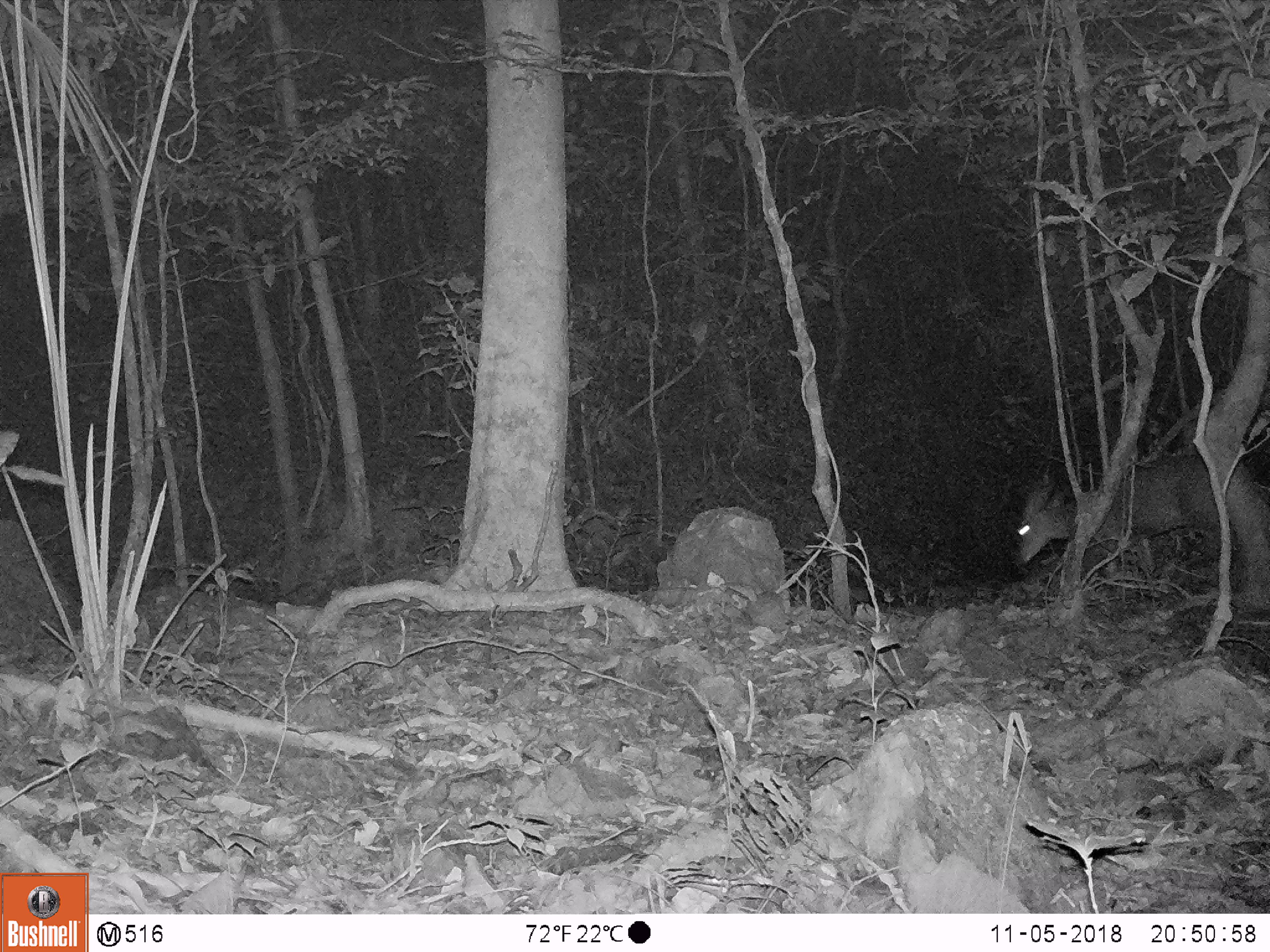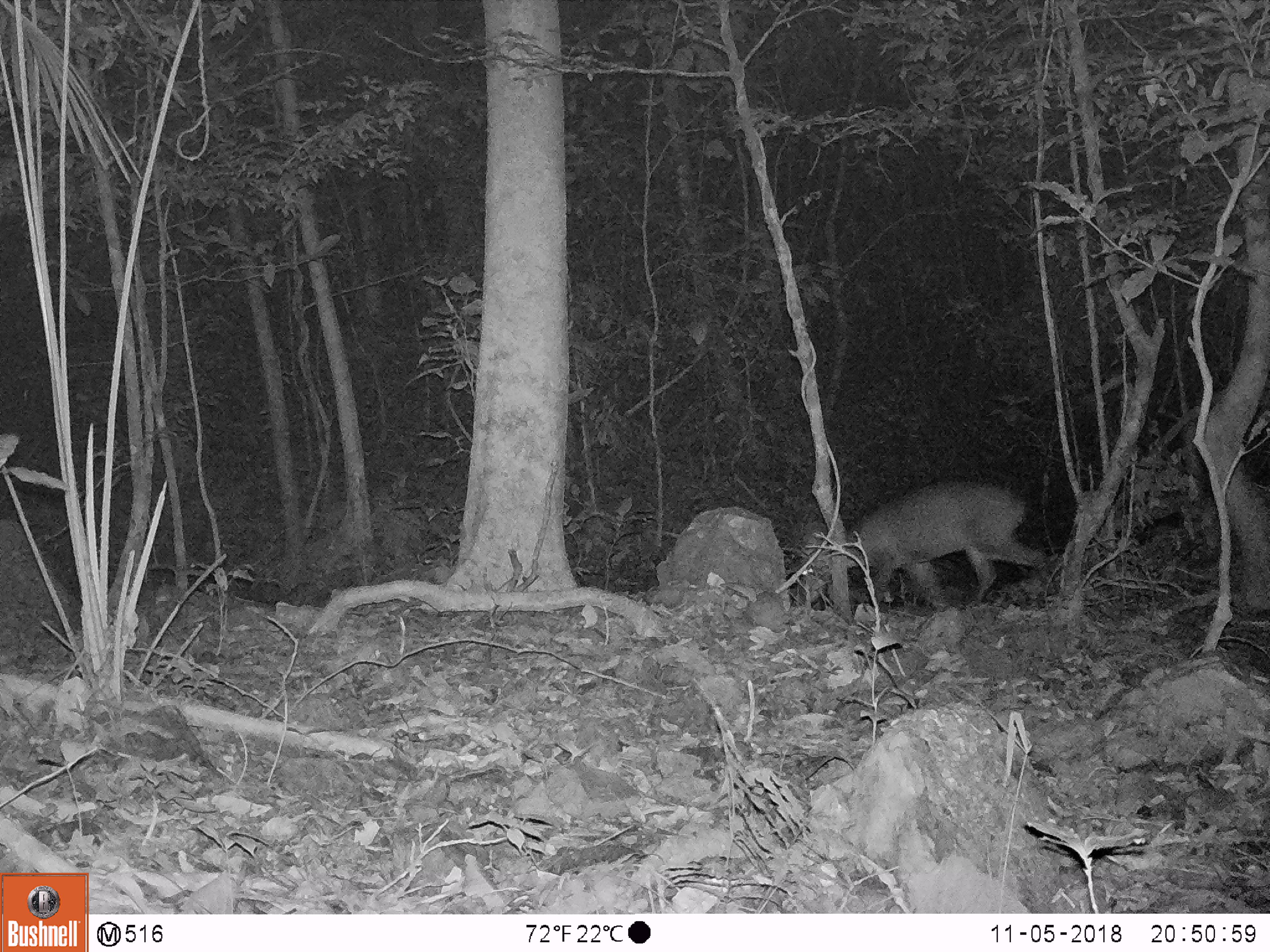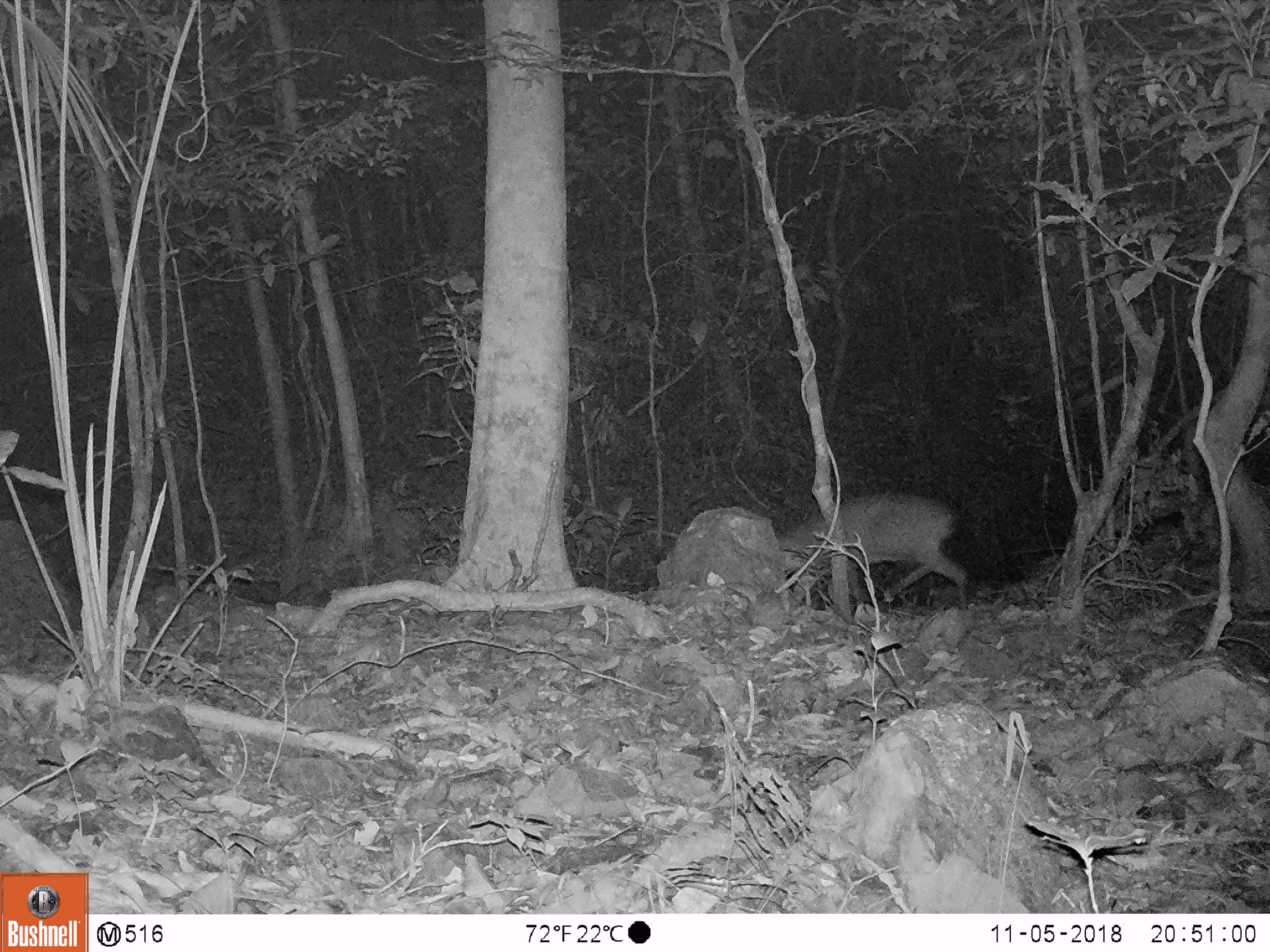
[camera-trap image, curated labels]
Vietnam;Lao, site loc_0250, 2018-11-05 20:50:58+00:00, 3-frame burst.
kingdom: Animalia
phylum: Chordata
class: Mammalia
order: Artiodactyla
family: Cervidae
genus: Muntiacus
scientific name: Muntiacus vuquangensis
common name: large-antlered muntjac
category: large antlered muntjac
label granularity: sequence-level